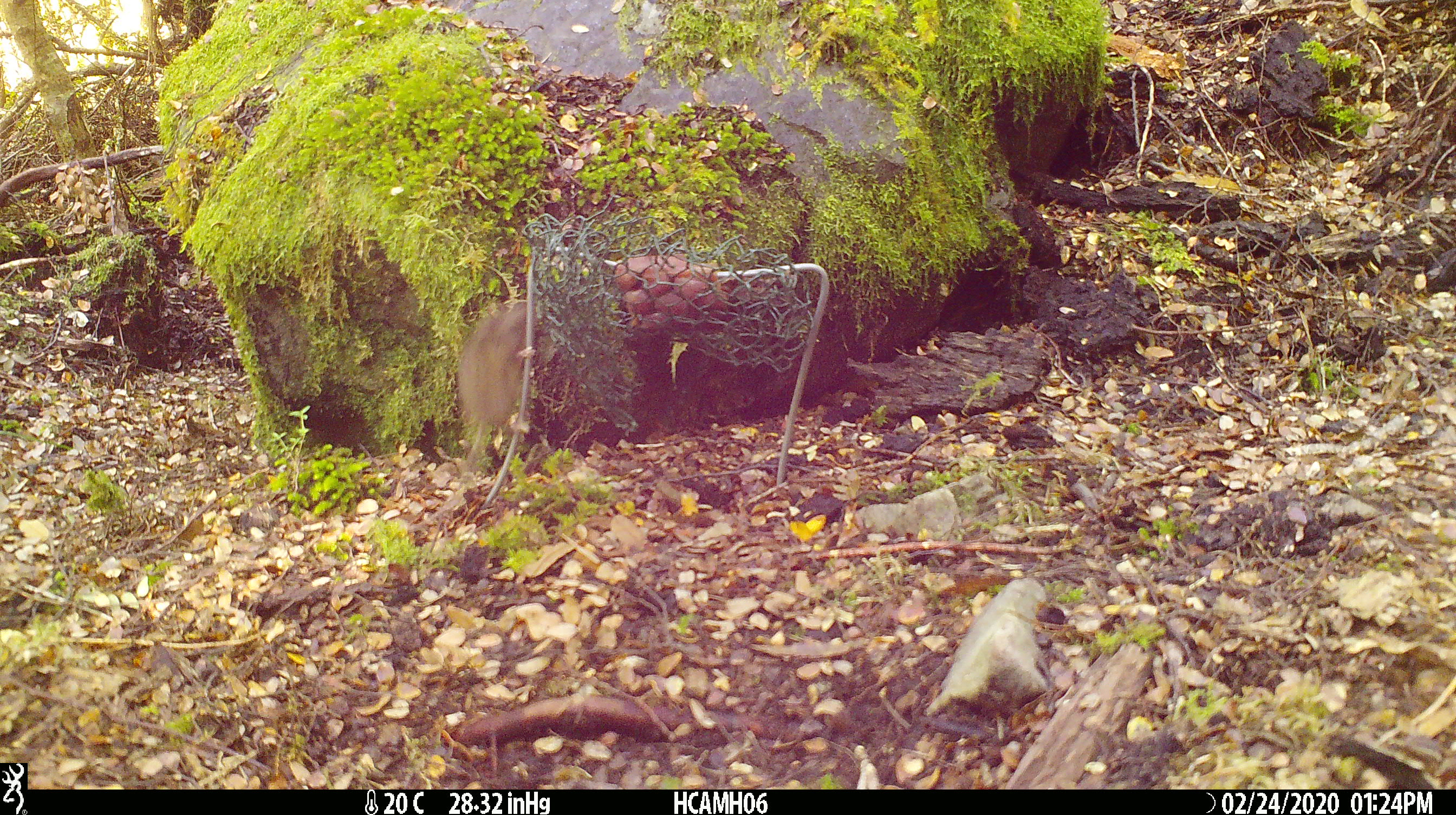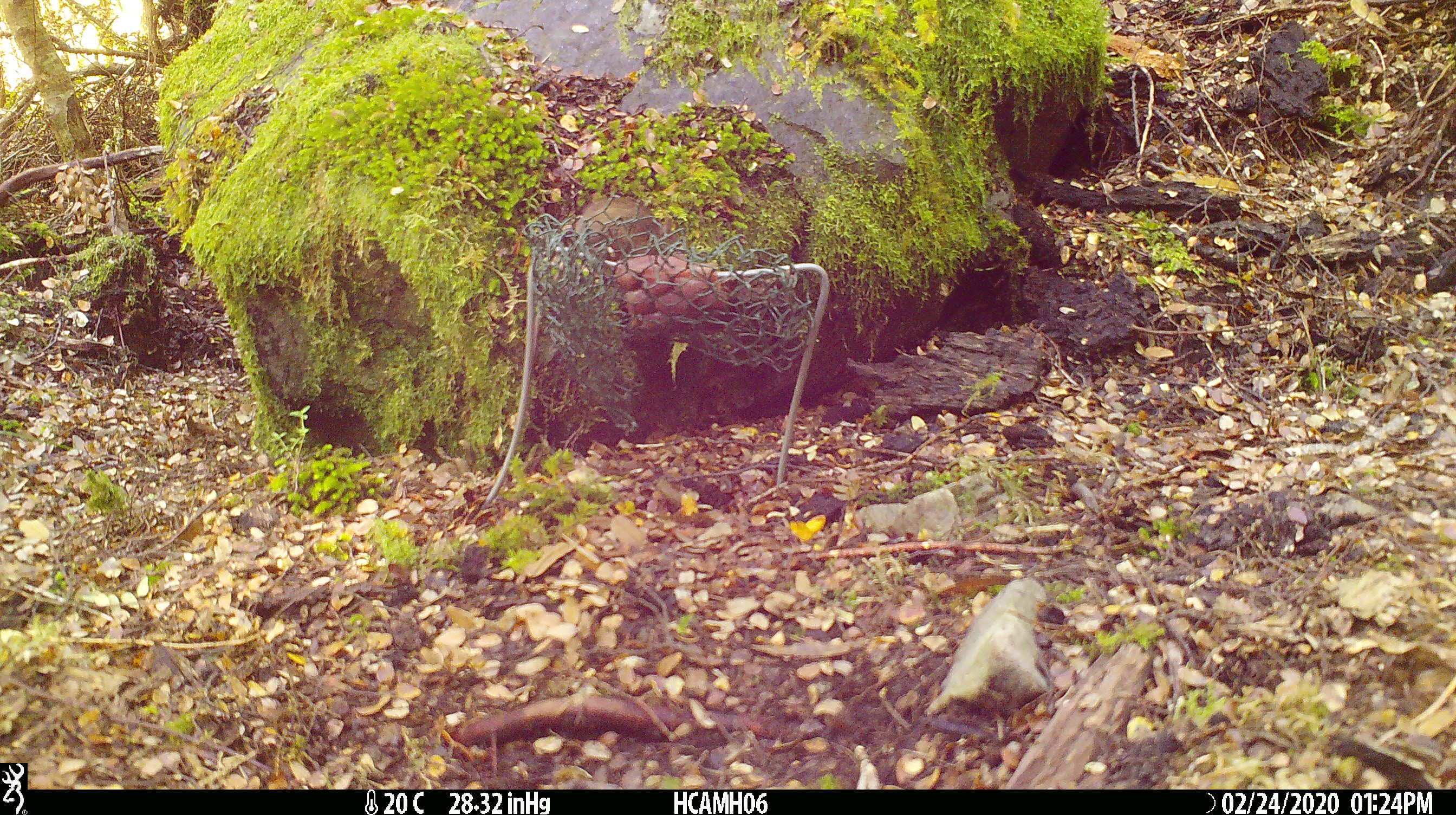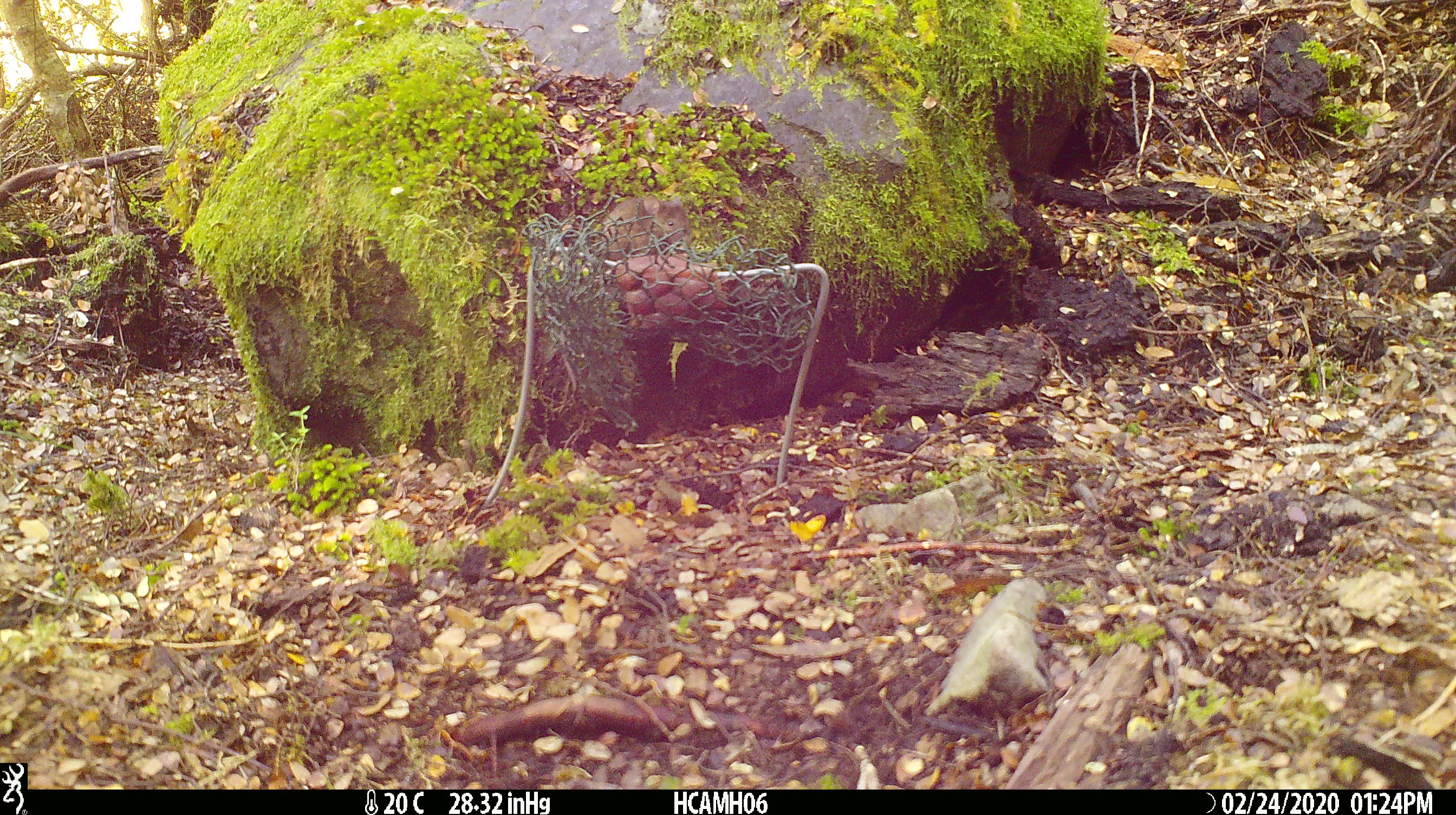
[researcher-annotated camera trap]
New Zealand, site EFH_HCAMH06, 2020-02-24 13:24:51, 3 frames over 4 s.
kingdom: Animalia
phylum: Chordata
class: Mammalia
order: Rodentia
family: Muridae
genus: Mus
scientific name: Mus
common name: mouse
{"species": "mouse (Mus)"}